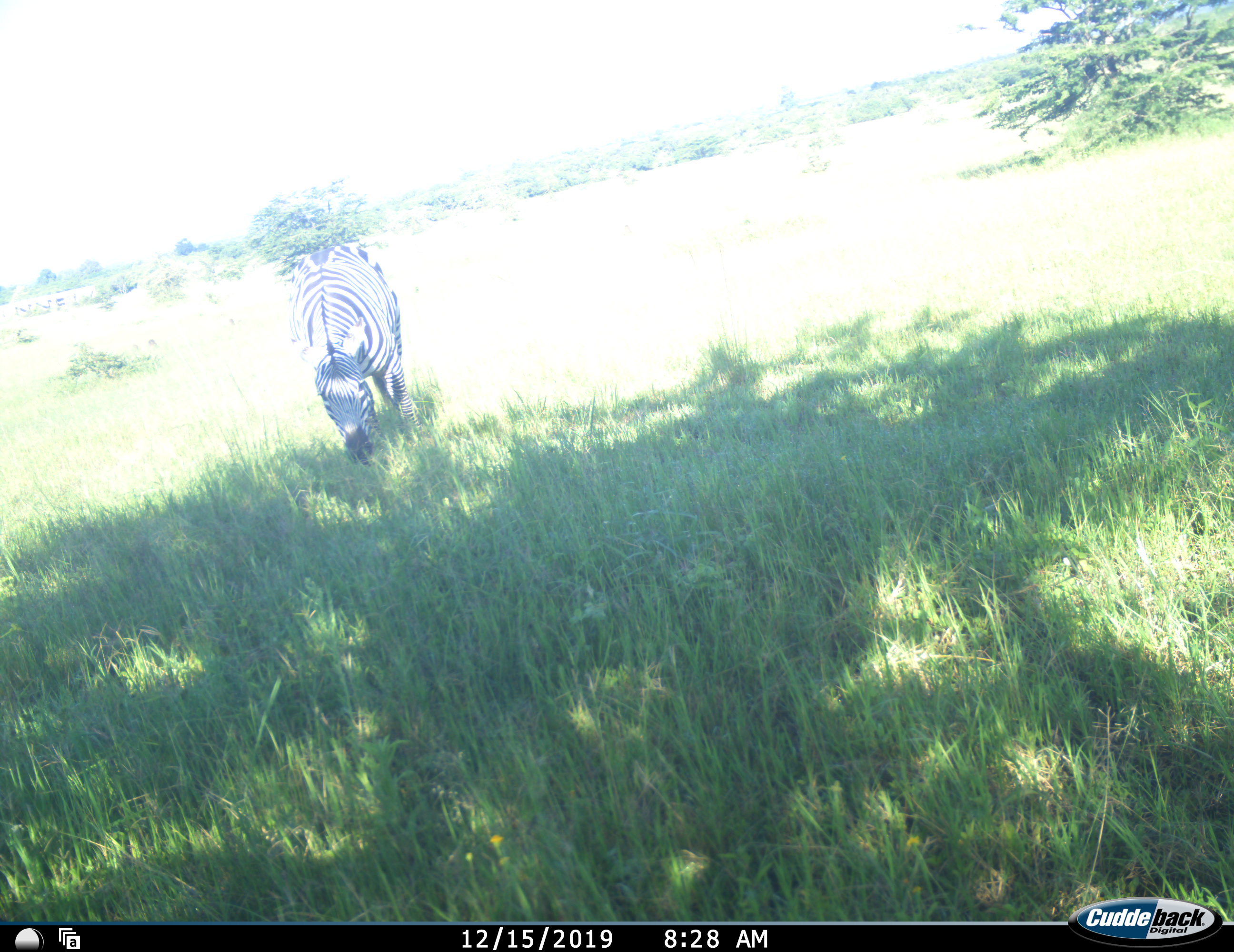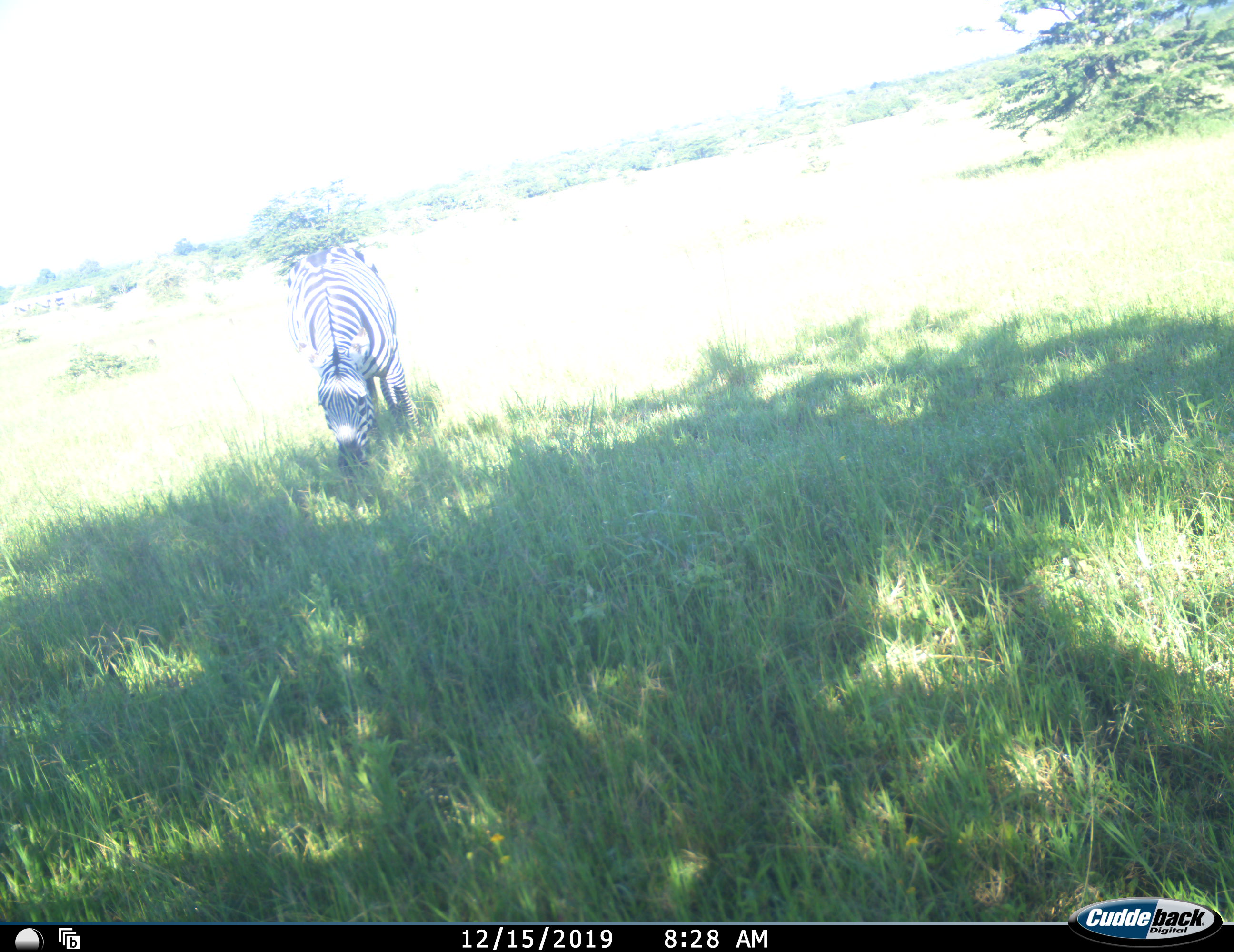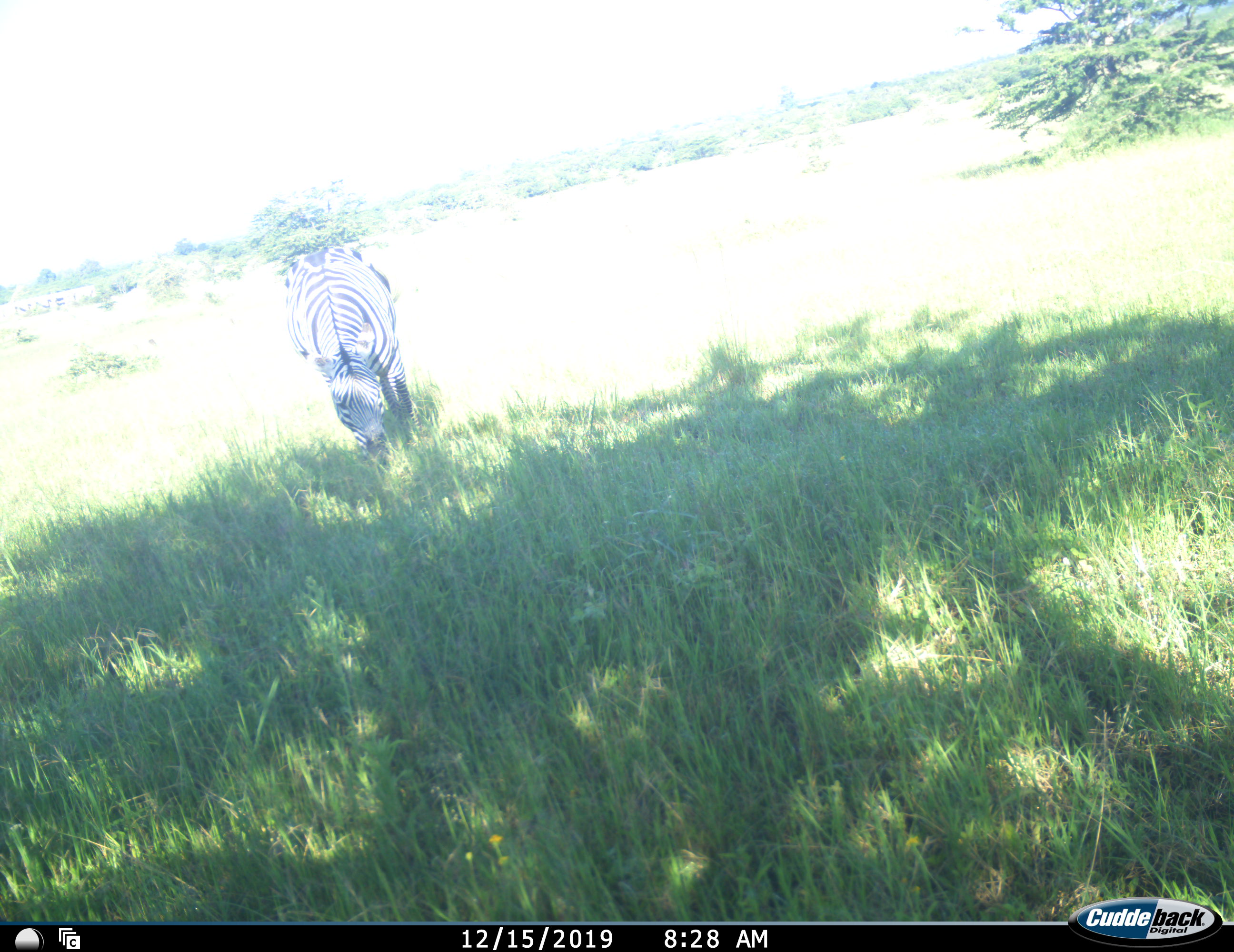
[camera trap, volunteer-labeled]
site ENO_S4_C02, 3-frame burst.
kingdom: Animalia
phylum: Chordata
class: Mammalia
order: Perissodactyla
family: Equidae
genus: Equus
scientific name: Equus quagga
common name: plains zebra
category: zebraplains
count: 1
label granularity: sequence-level